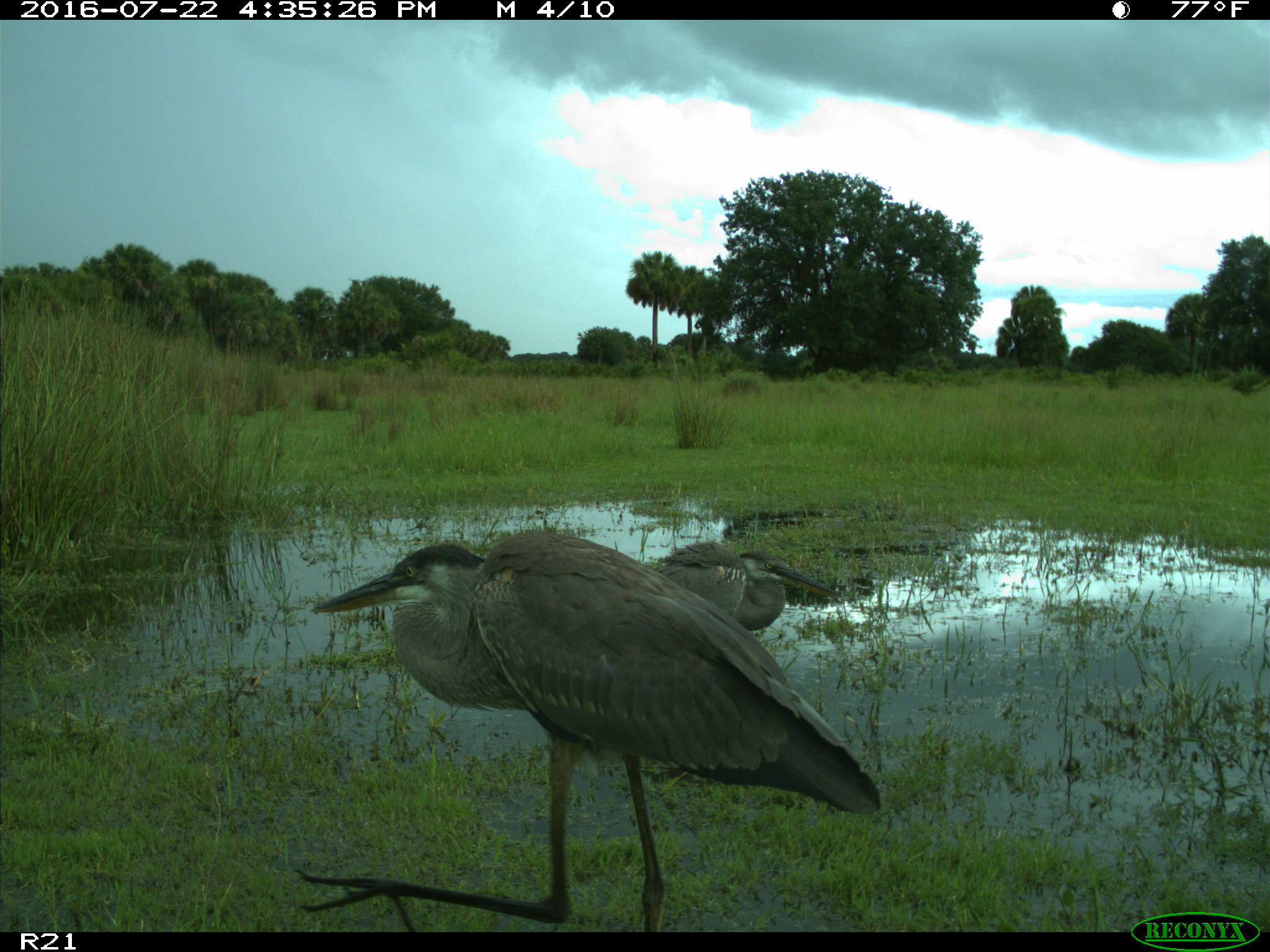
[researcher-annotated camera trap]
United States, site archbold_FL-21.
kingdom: Animalia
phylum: Chordata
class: Aves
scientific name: Aves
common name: birds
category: unidentified bird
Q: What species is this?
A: Unidentified bird (birds) (Aves).